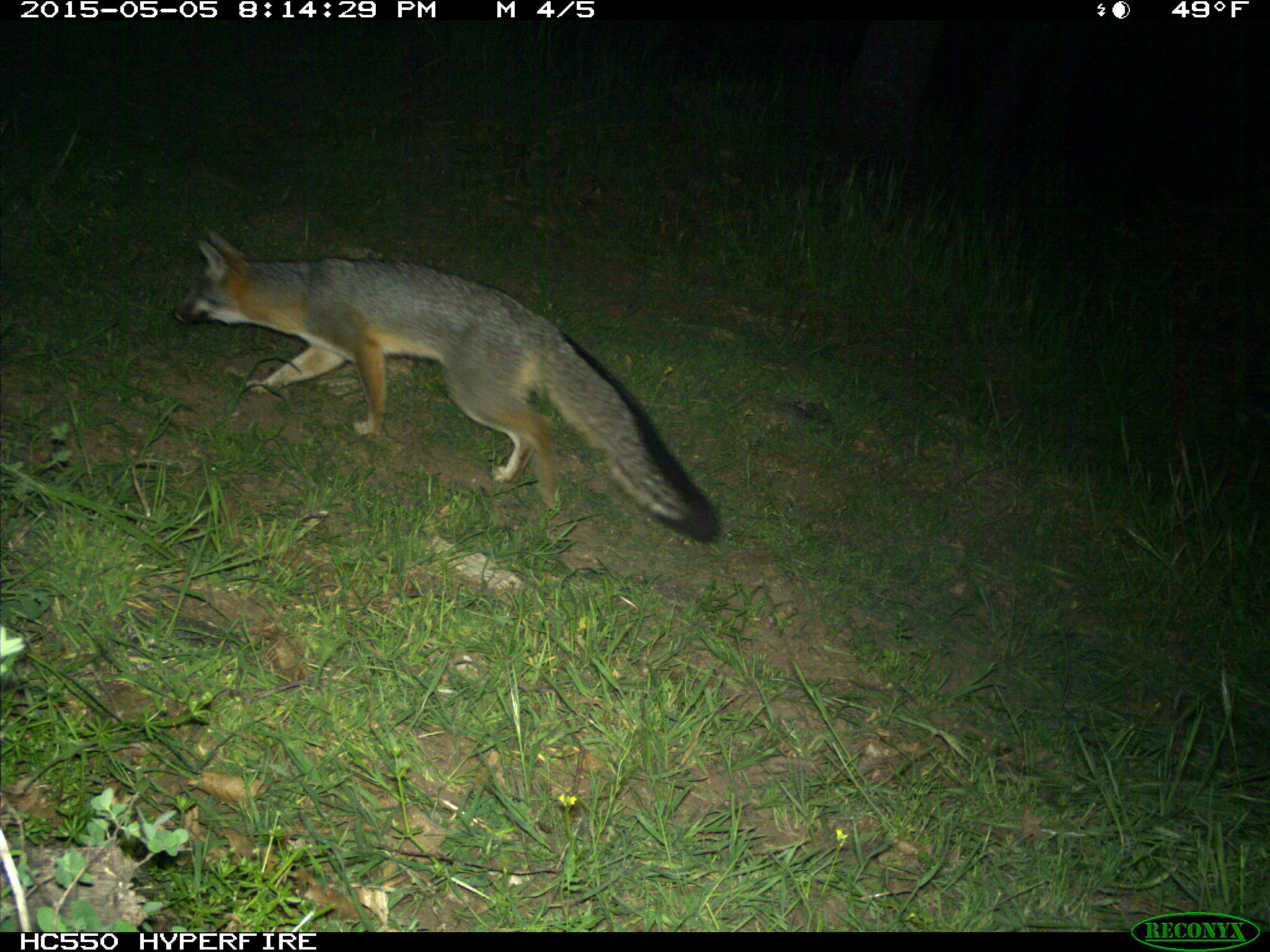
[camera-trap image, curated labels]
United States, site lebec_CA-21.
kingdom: Animalia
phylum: Chordata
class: Mammalia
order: Carnivora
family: Canidae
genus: Urocyon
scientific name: Urocyon cinereoargenteus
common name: gray fox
Urocyon cinereoargenteus (gray fox).